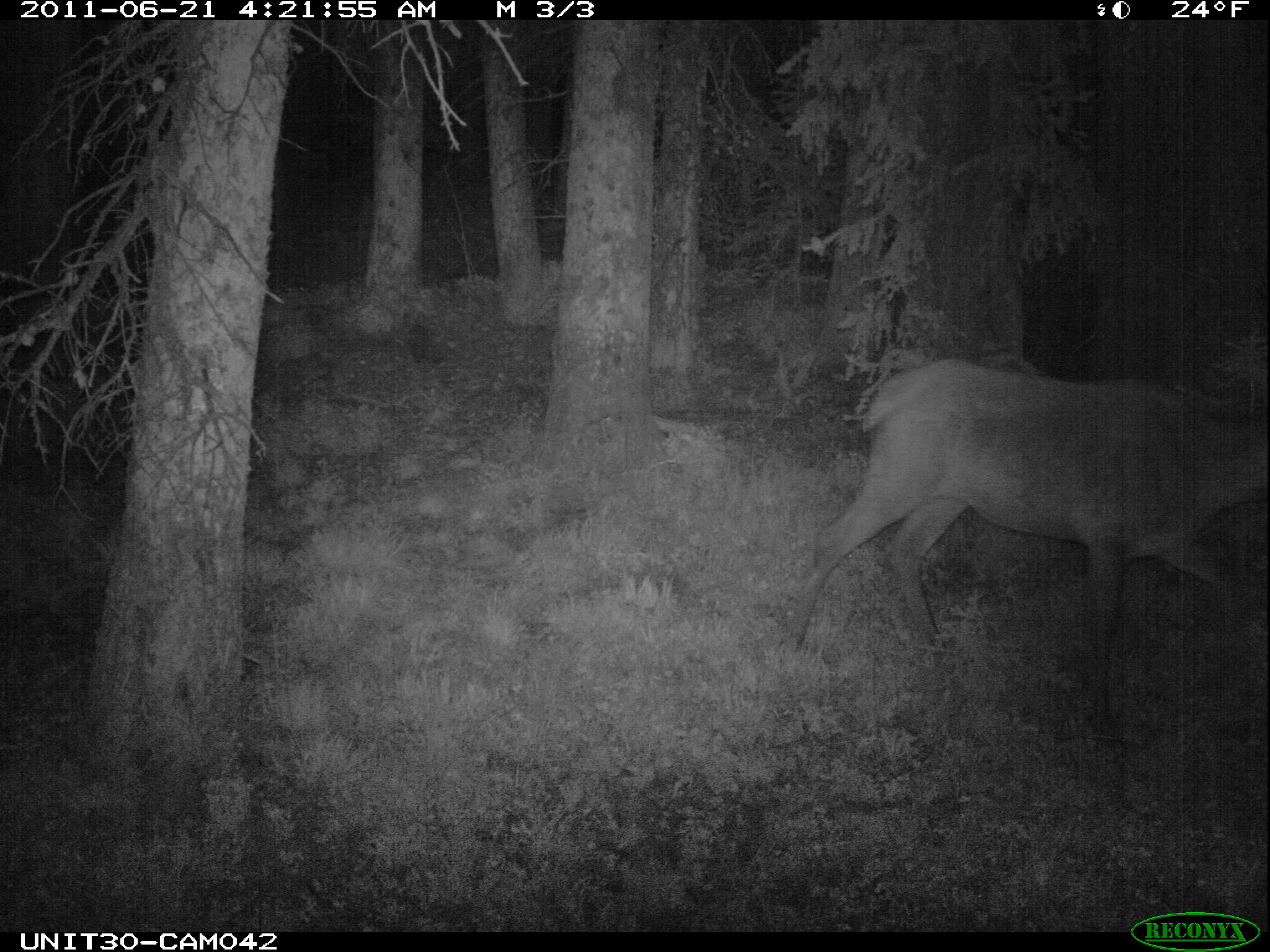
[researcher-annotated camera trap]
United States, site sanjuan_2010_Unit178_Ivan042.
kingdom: Animalia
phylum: Chordata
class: Mammalia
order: Artiodactyla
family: Cervidae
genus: Cervus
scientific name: Cervus elaphus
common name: red deer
Cervus elaphus (red deer).